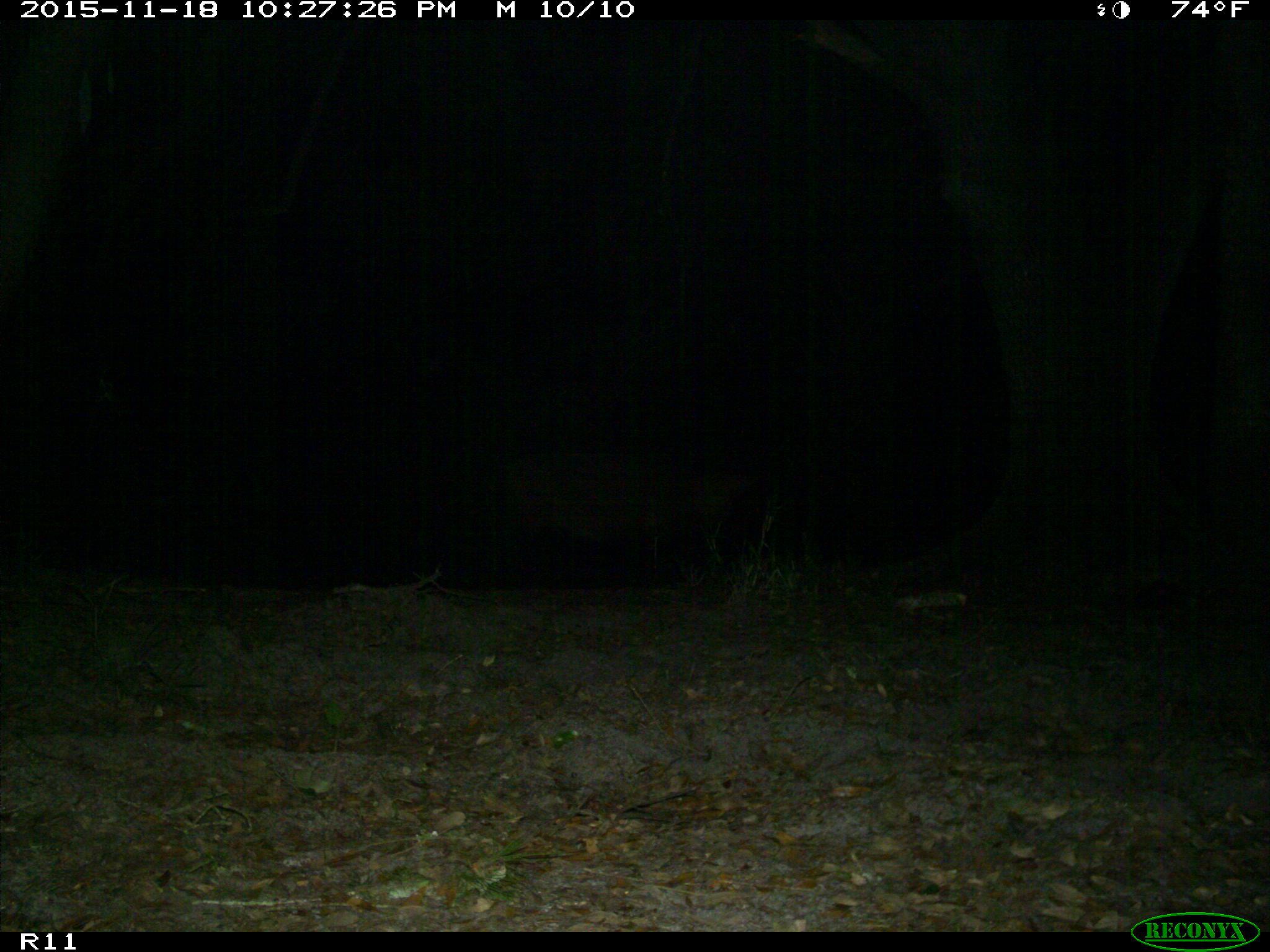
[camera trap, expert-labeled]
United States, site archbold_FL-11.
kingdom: Animalia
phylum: Chordata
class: Mammalia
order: Artiodactyla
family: Suidae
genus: Sus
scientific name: Sus scrofa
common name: wild boar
Sus scrofa (wild boar).